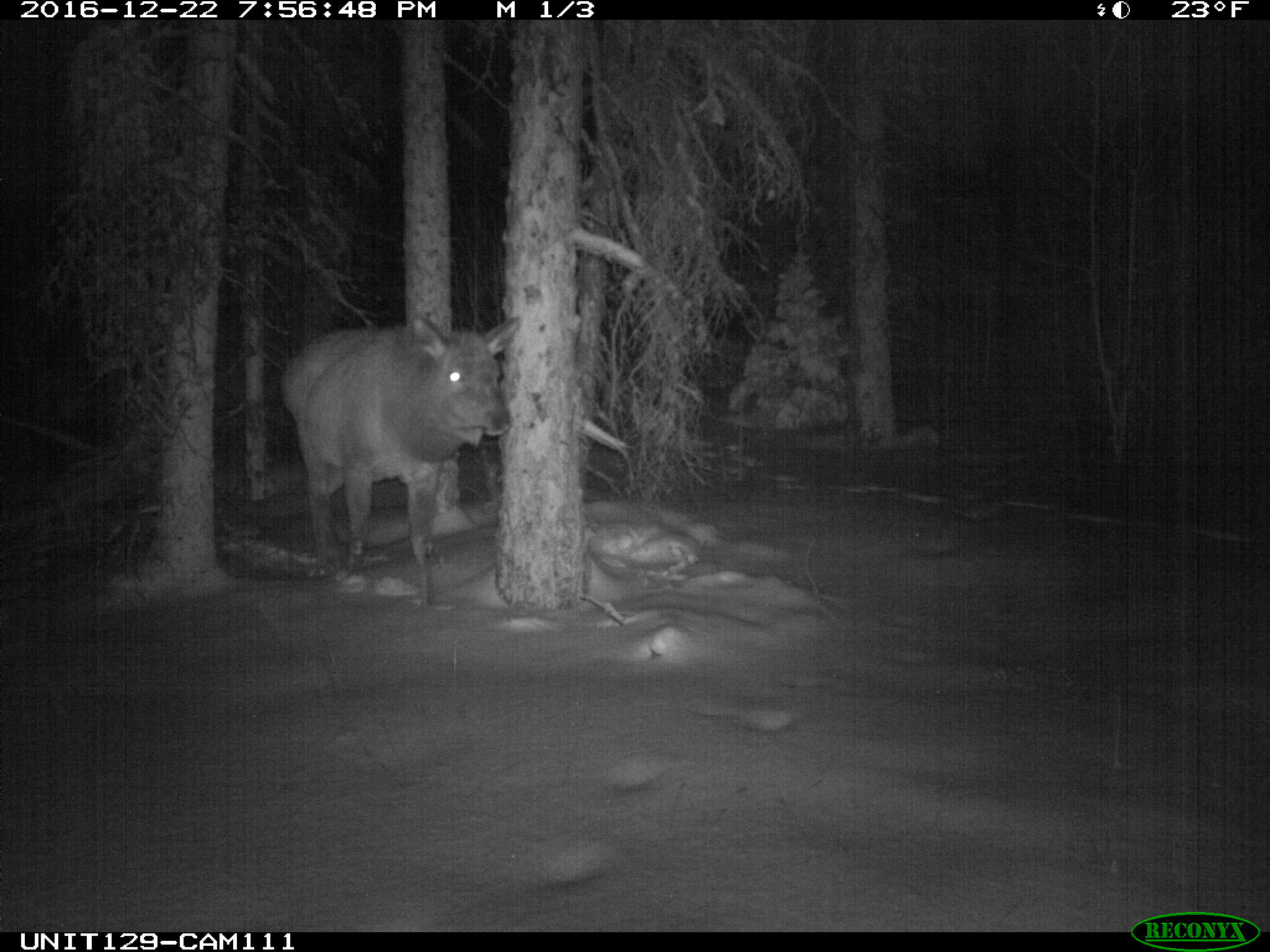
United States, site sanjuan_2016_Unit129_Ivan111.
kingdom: Animalia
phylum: Chordata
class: Mammalia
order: Artiodactyla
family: Cervidae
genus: Cervus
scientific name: Cervus elaphus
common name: red deer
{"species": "Cervus elaphus (red deer)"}